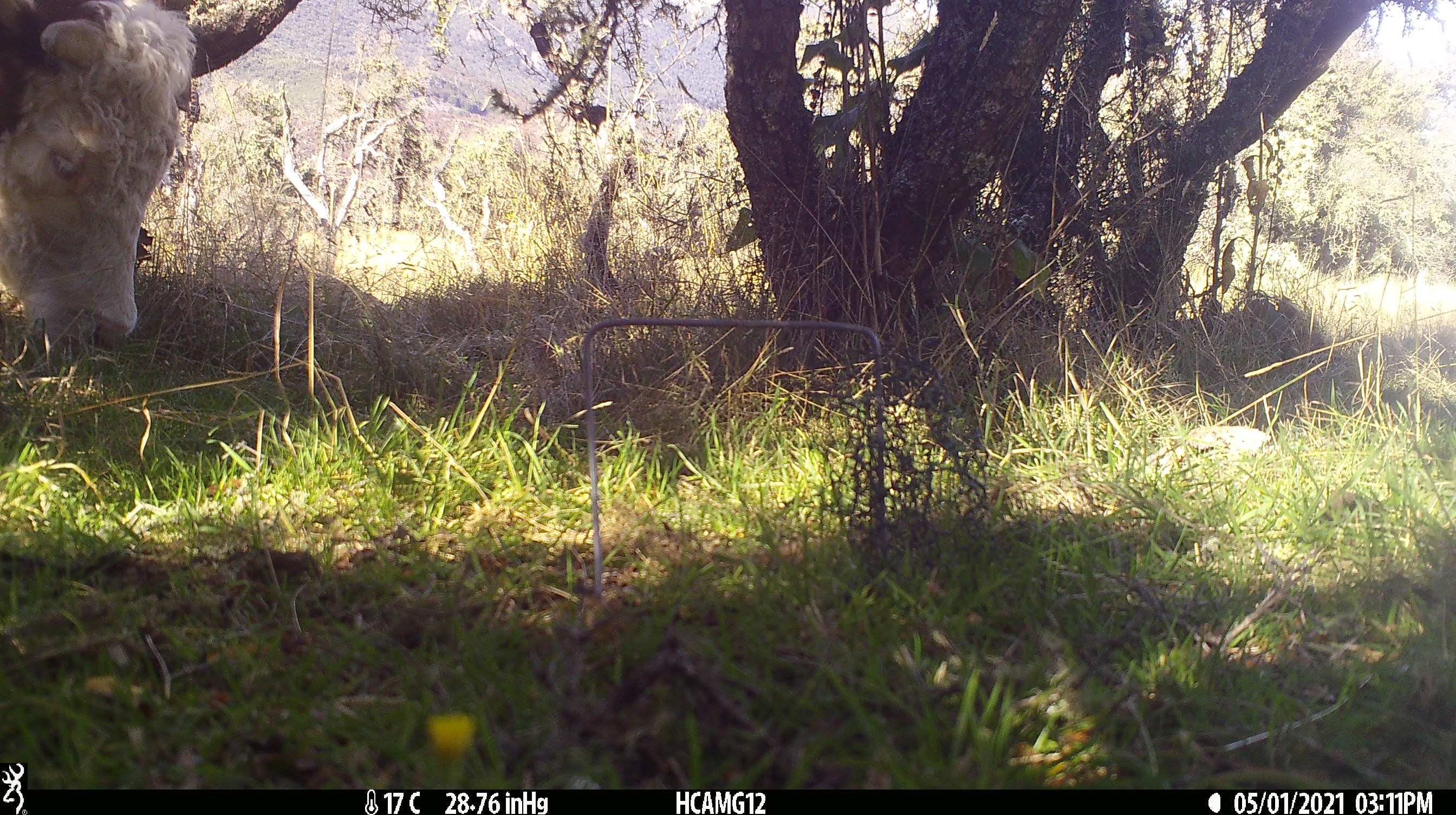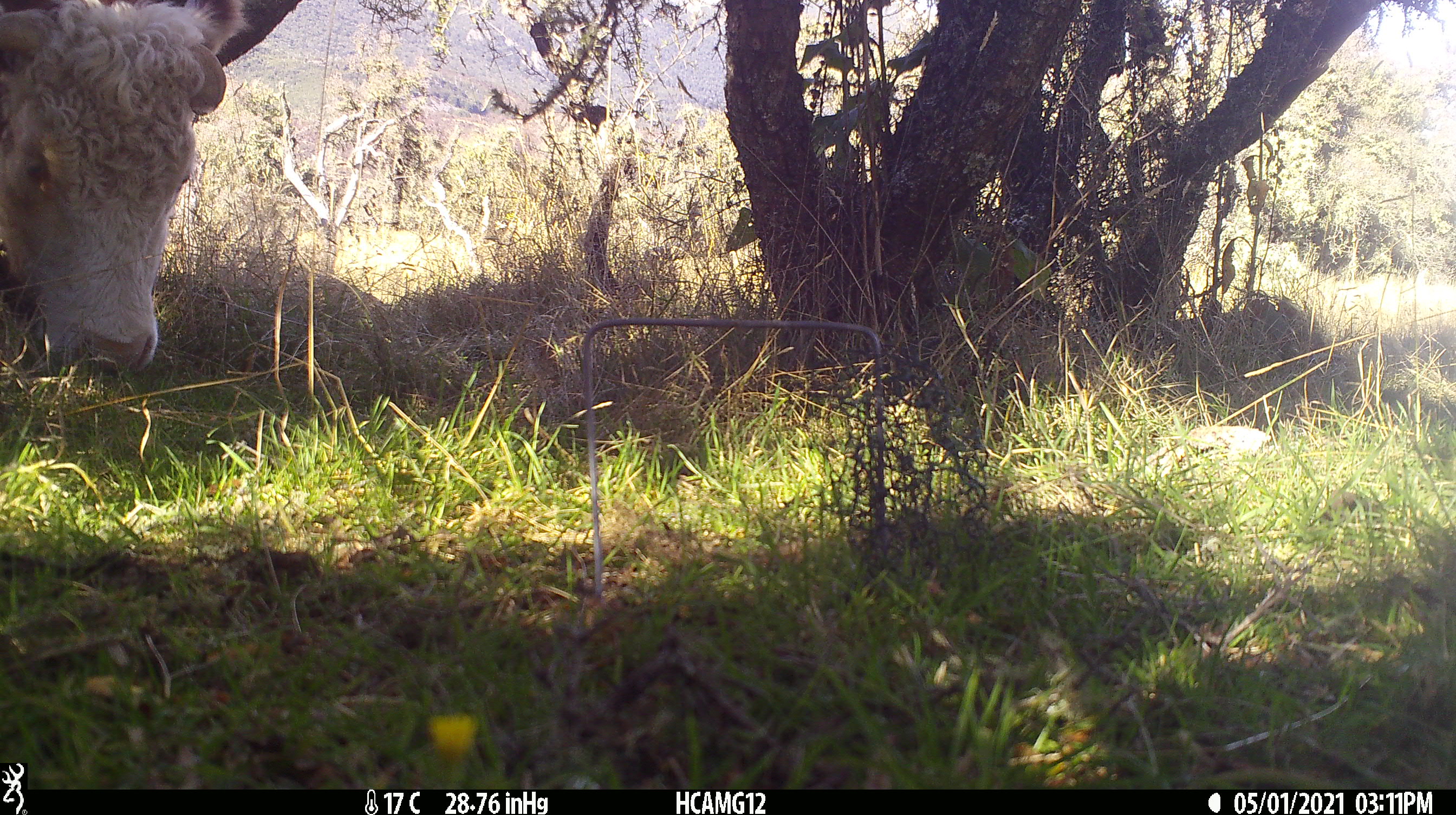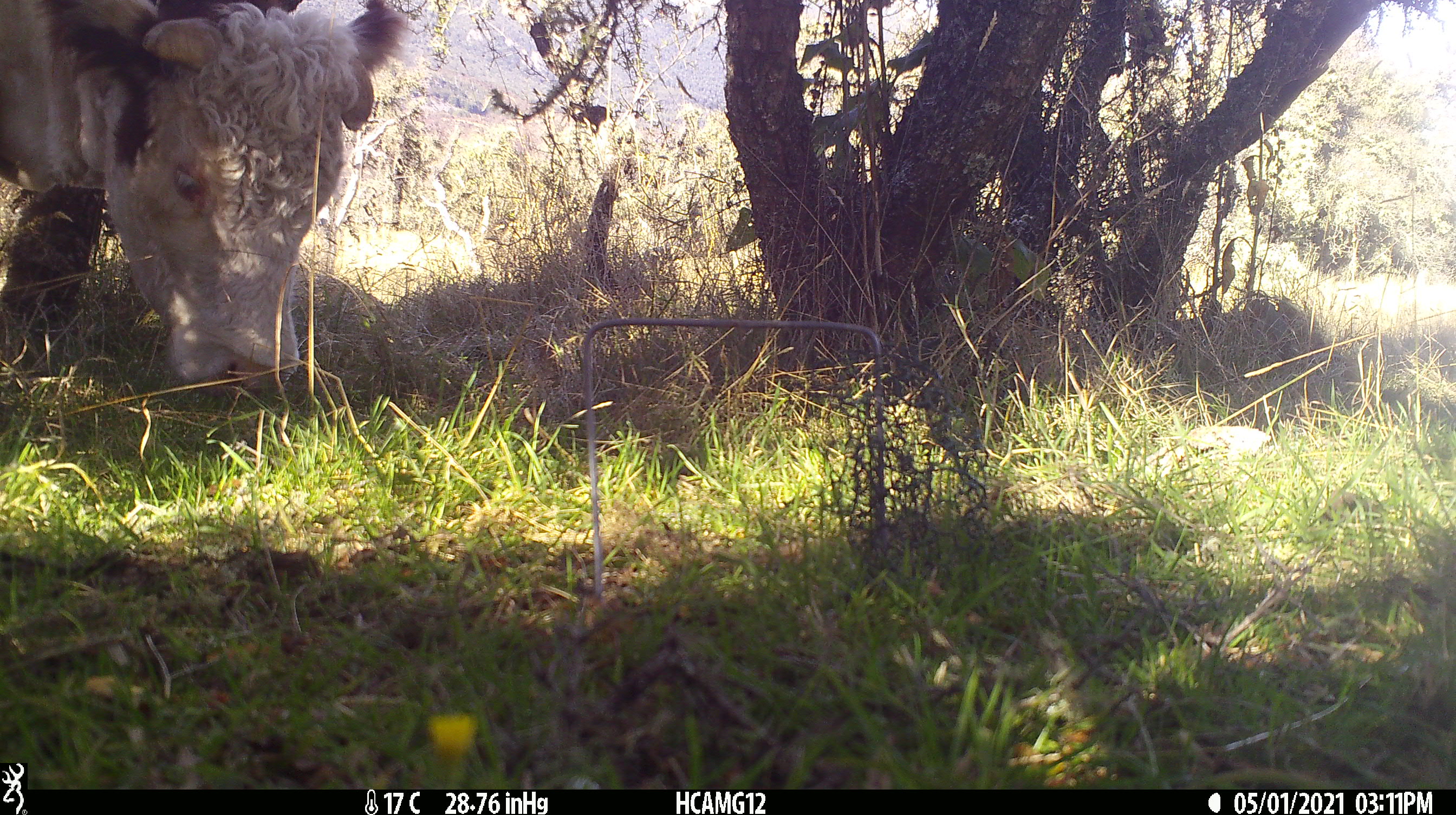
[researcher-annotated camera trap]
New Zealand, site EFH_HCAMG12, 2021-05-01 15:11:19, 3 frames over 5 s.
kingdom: Animalia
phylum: Chordata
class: Mammalia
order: Artiodactyla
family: Bovidae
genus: Bos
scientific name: Bos taurus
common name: domestic cow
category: cow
Cow (domestic cow) (Bos taurus).